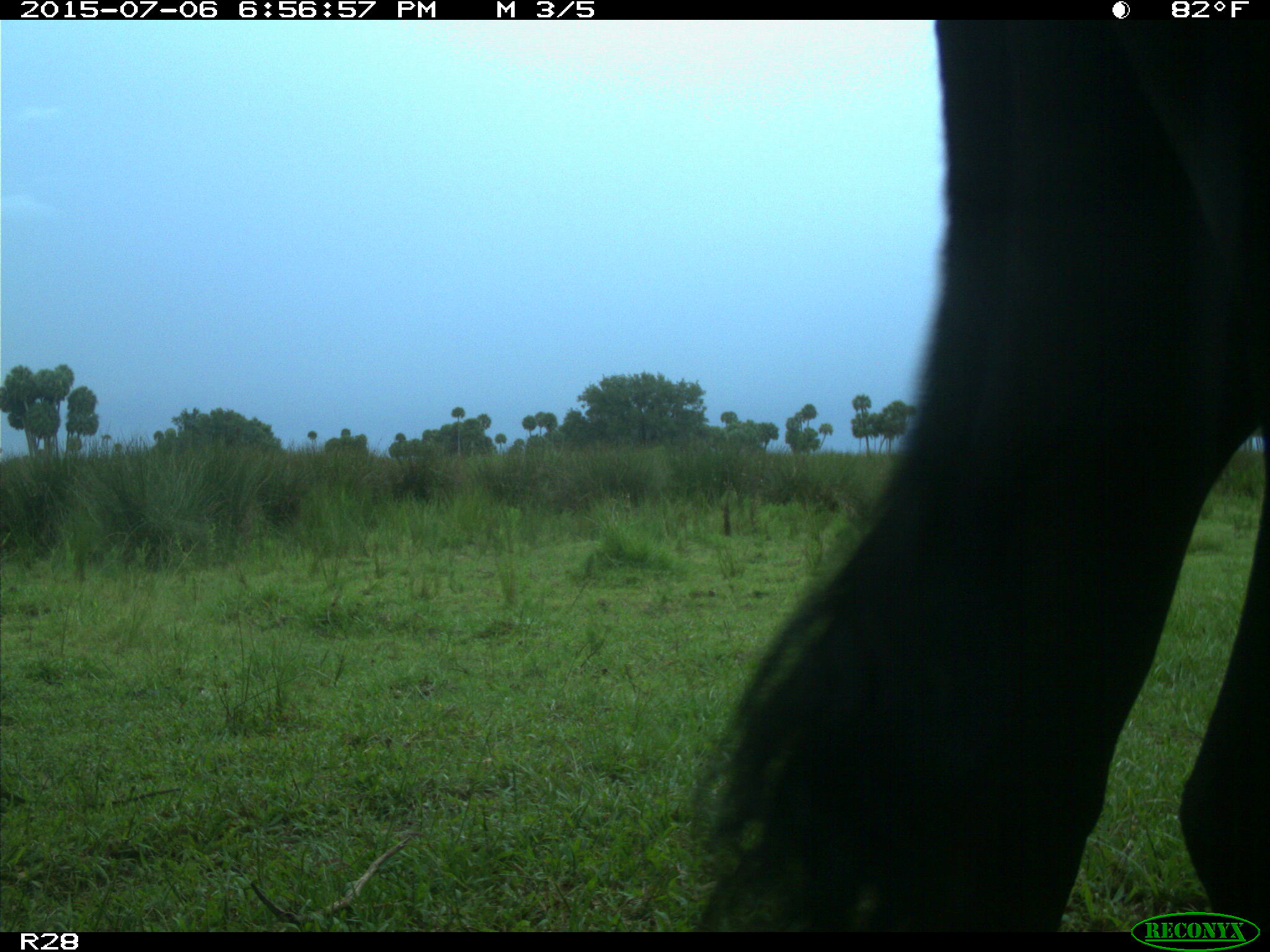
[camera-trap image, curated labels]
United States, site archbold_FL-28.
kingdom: Animalia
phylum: Chordata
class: Mammalia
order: Artiodactyla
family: Bovidae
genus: Bos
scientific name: Bos taurus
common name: domestic cow